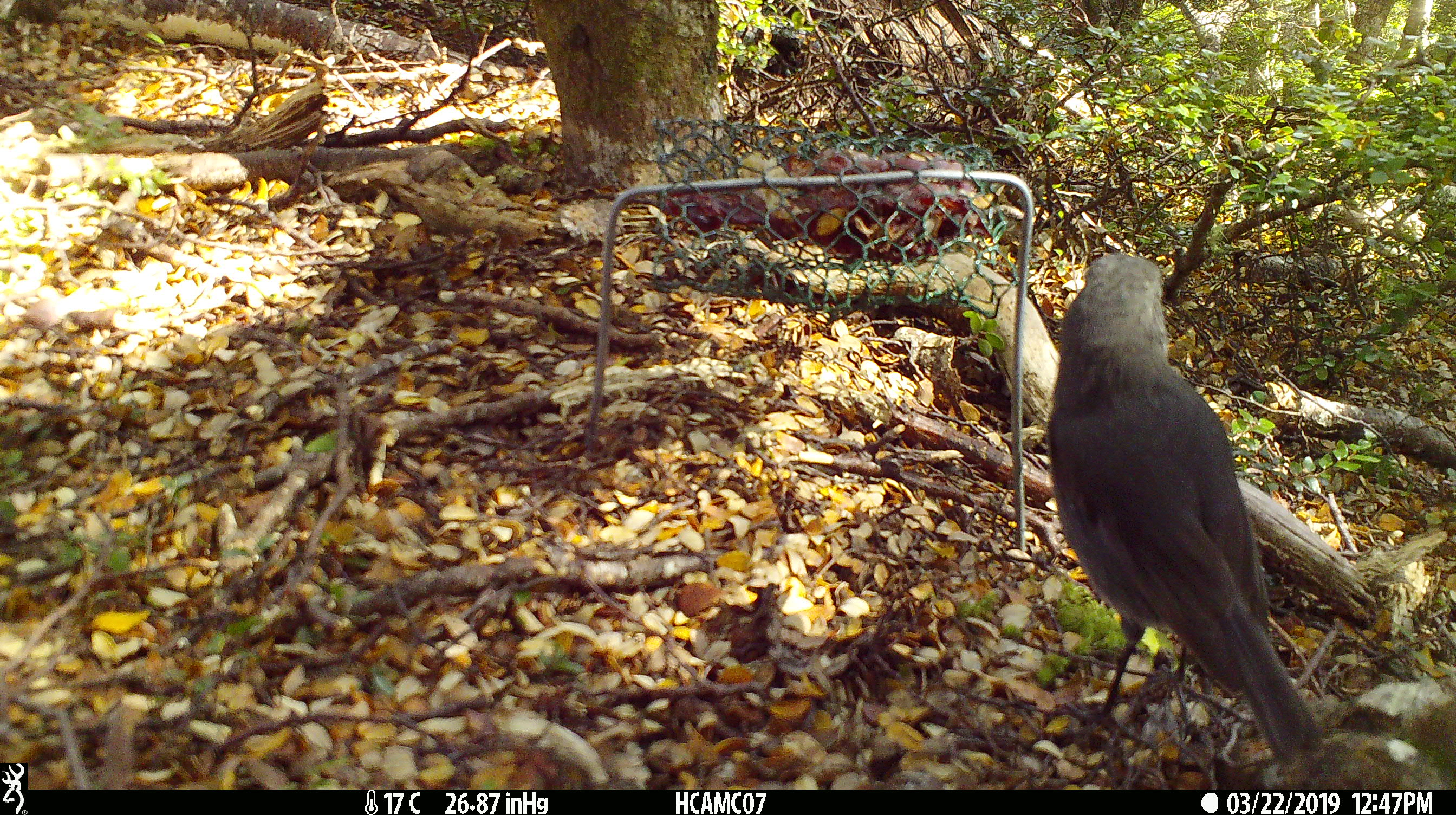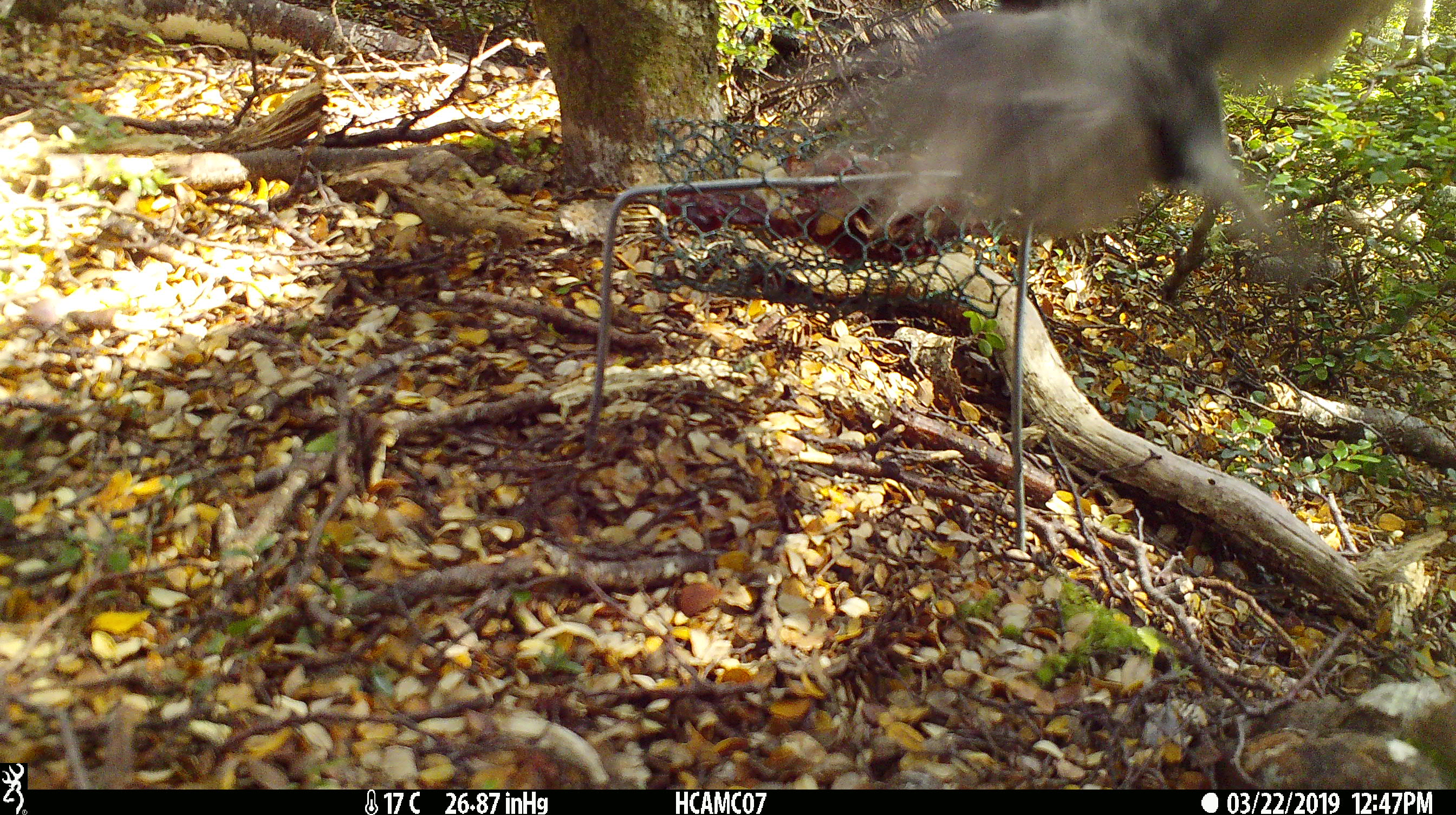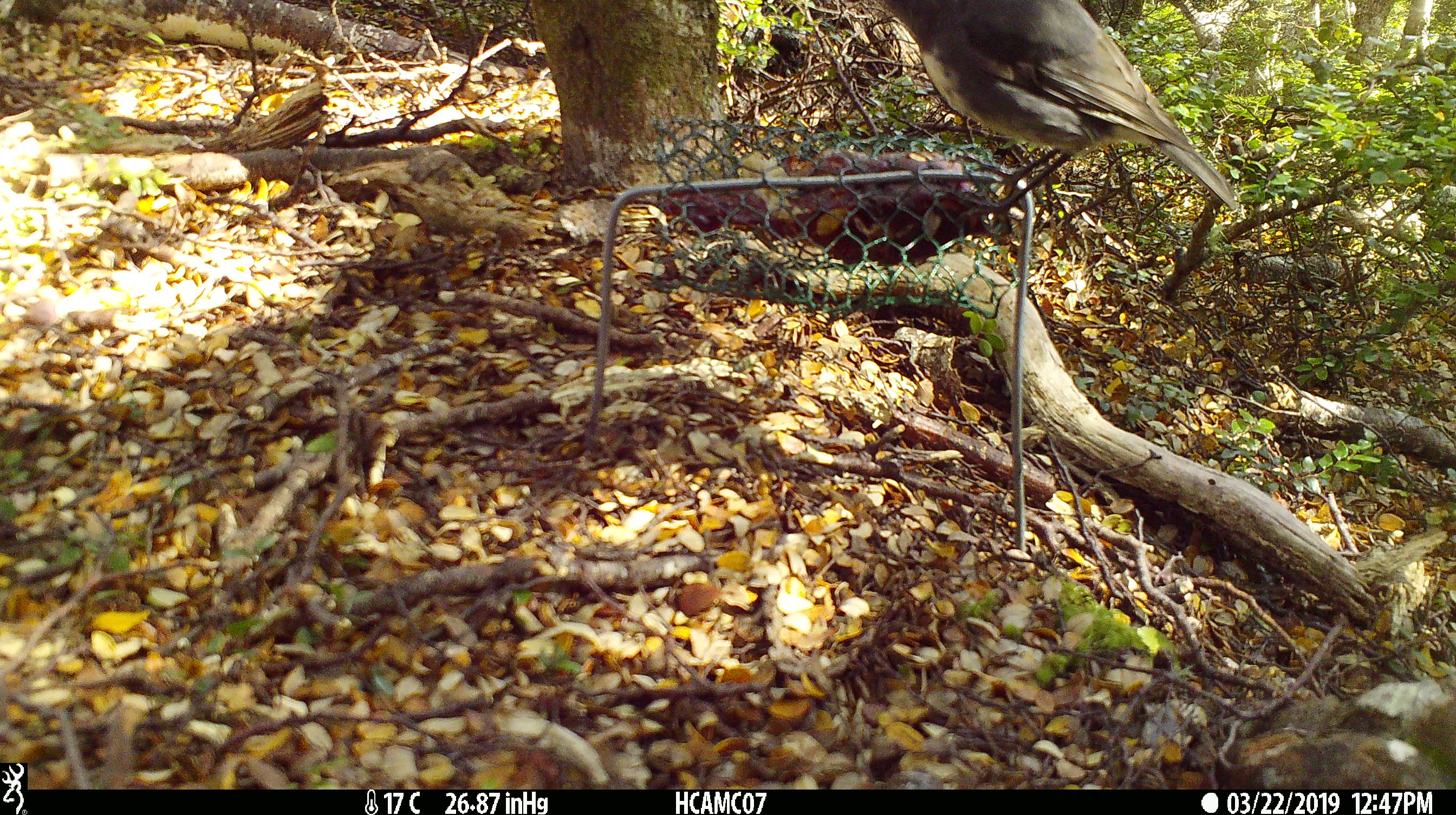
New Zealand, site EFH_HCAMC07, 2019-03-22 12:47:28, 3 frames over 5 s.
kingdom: Animalia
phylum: Chordata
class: Aves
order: Passeriformes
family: Petroicidae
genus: Petroica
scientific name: Petroica australis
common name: new zealand robin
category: robin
Robin (new zealand robin) (Petroica australis).